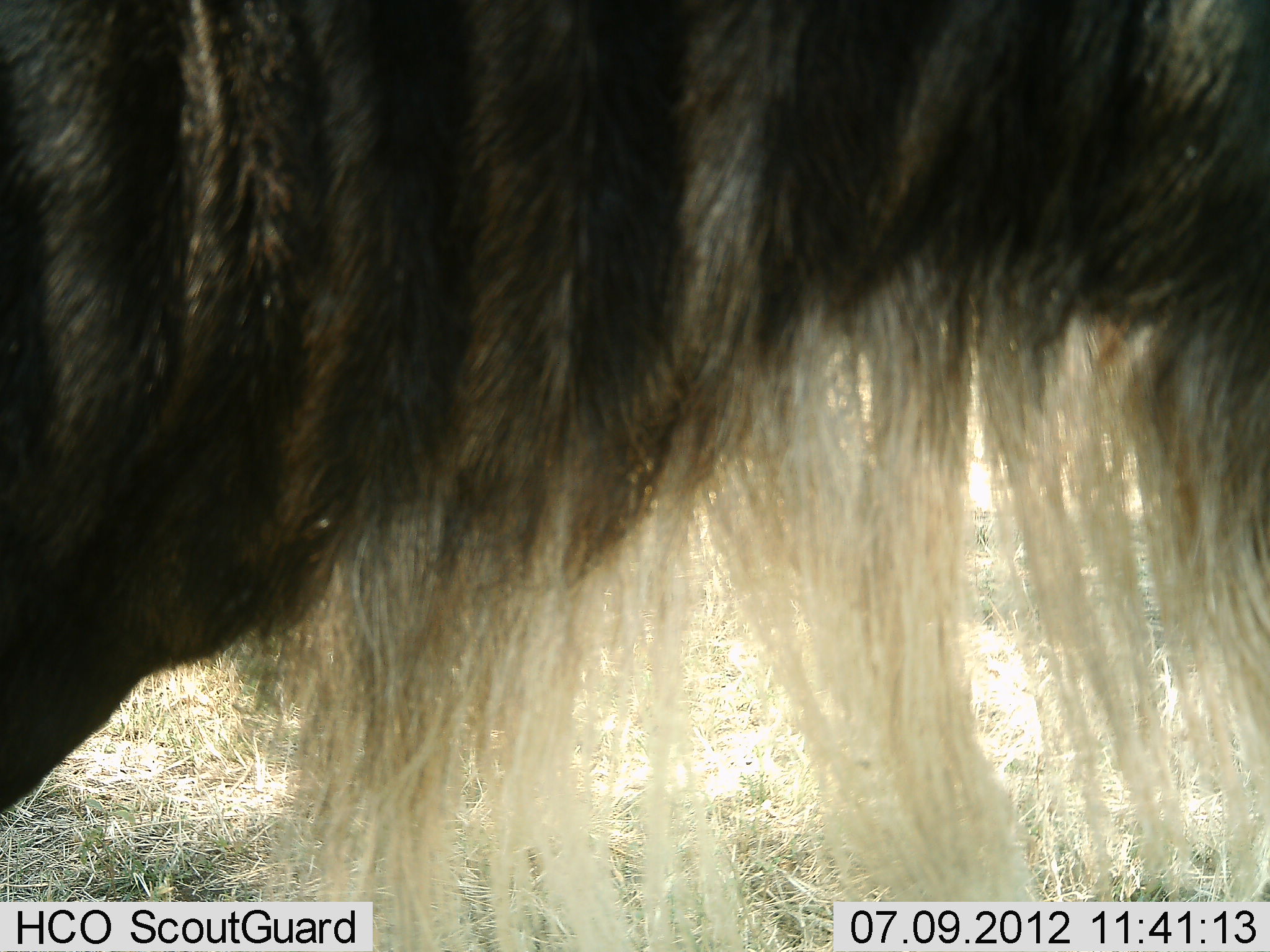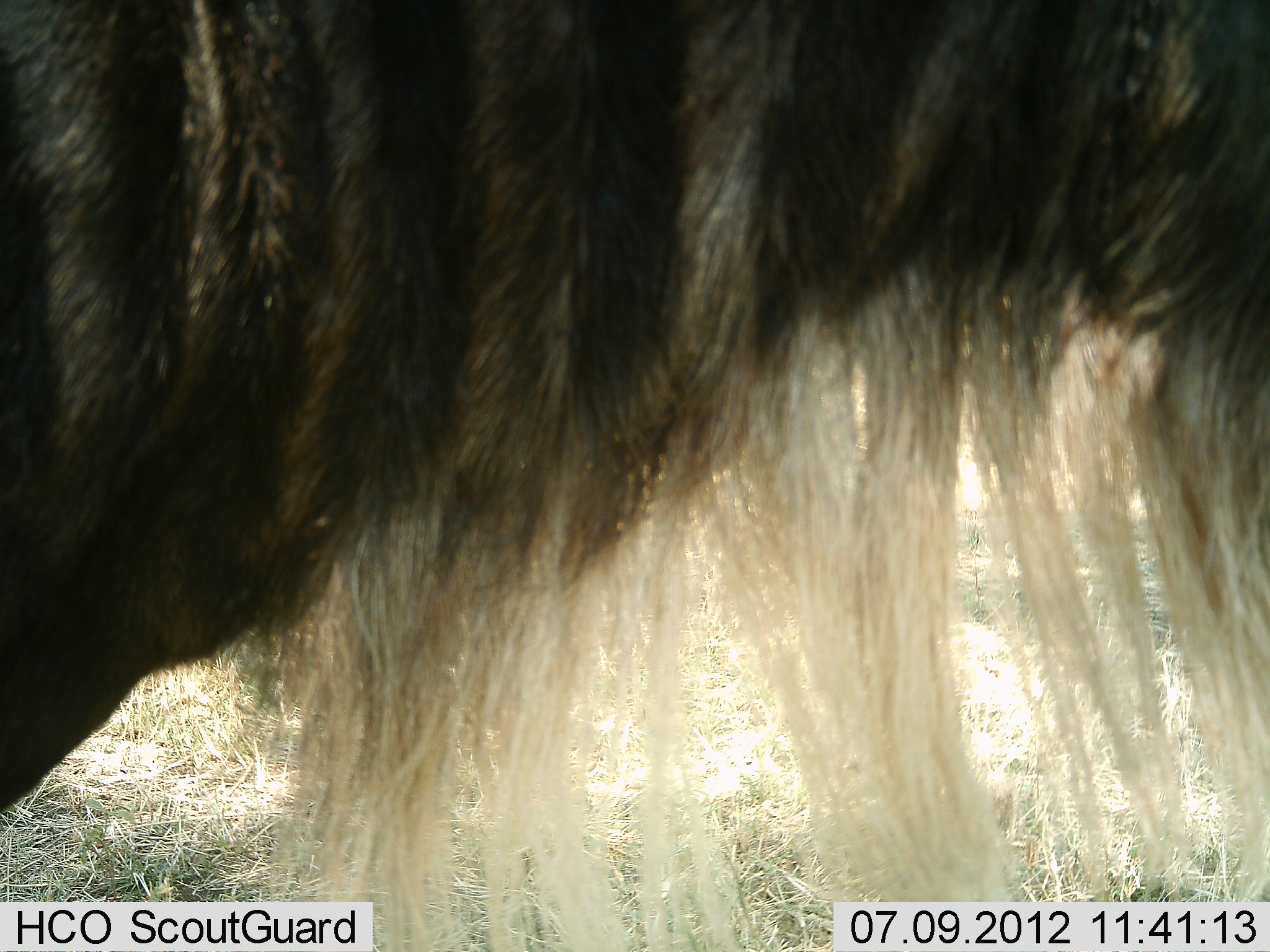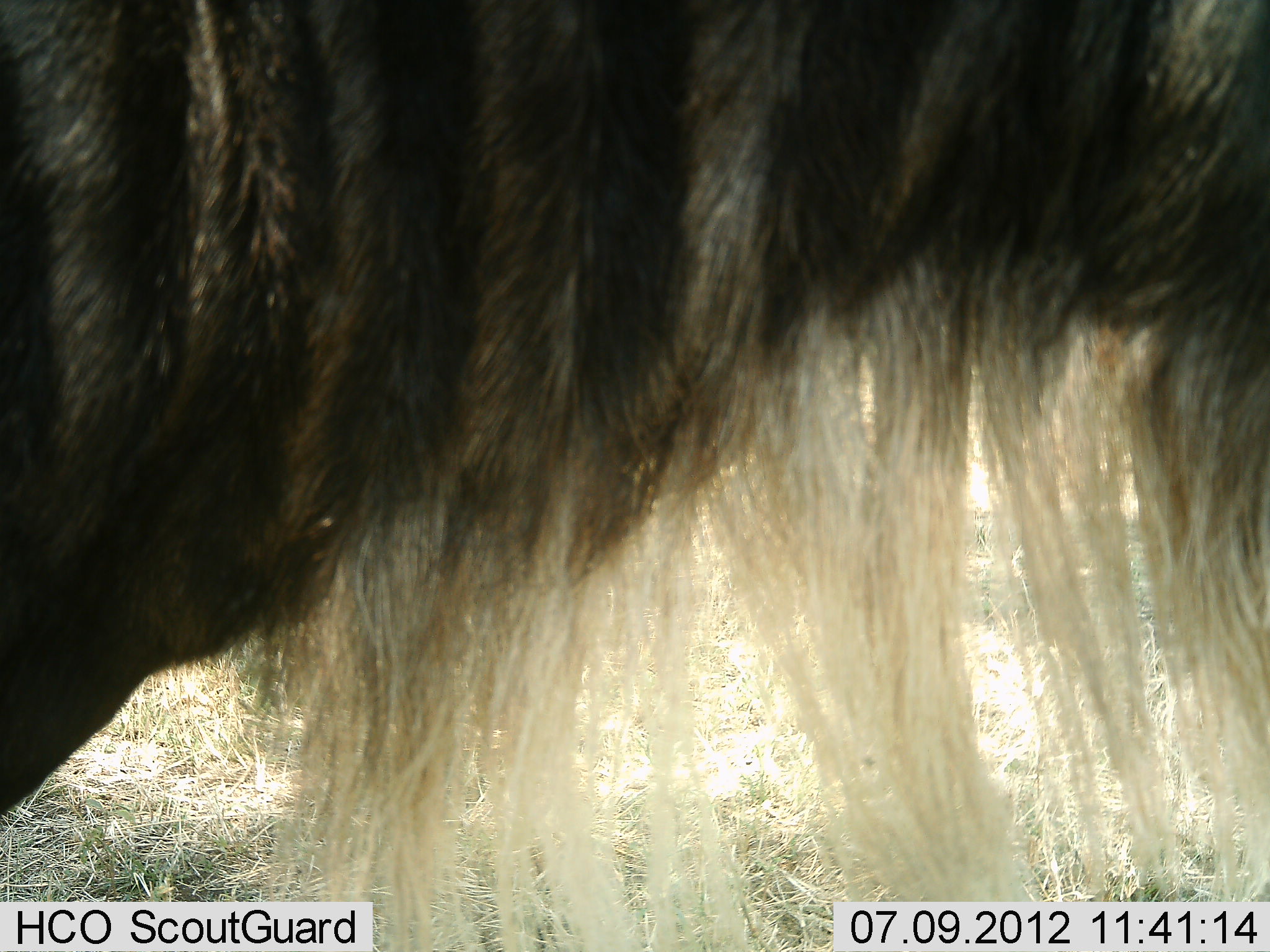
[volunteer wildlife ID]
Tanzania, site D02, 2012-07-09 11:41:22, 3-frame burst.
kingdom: Animalia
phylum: Chordata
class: Mammalia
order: Artiodactyla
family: Bovidae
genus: Connochaetes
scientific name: Connochaetes taurinus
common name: blue wildebeest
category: wildebeest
Wildebeest (blue wildebeest) (Connochaetes taurinus), count 1. Behavior (volunteer vote fractions): standing 90%, resting 0%, moving 0%, interacting 0%. Young present (vote fraction): 0%. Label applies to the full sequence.